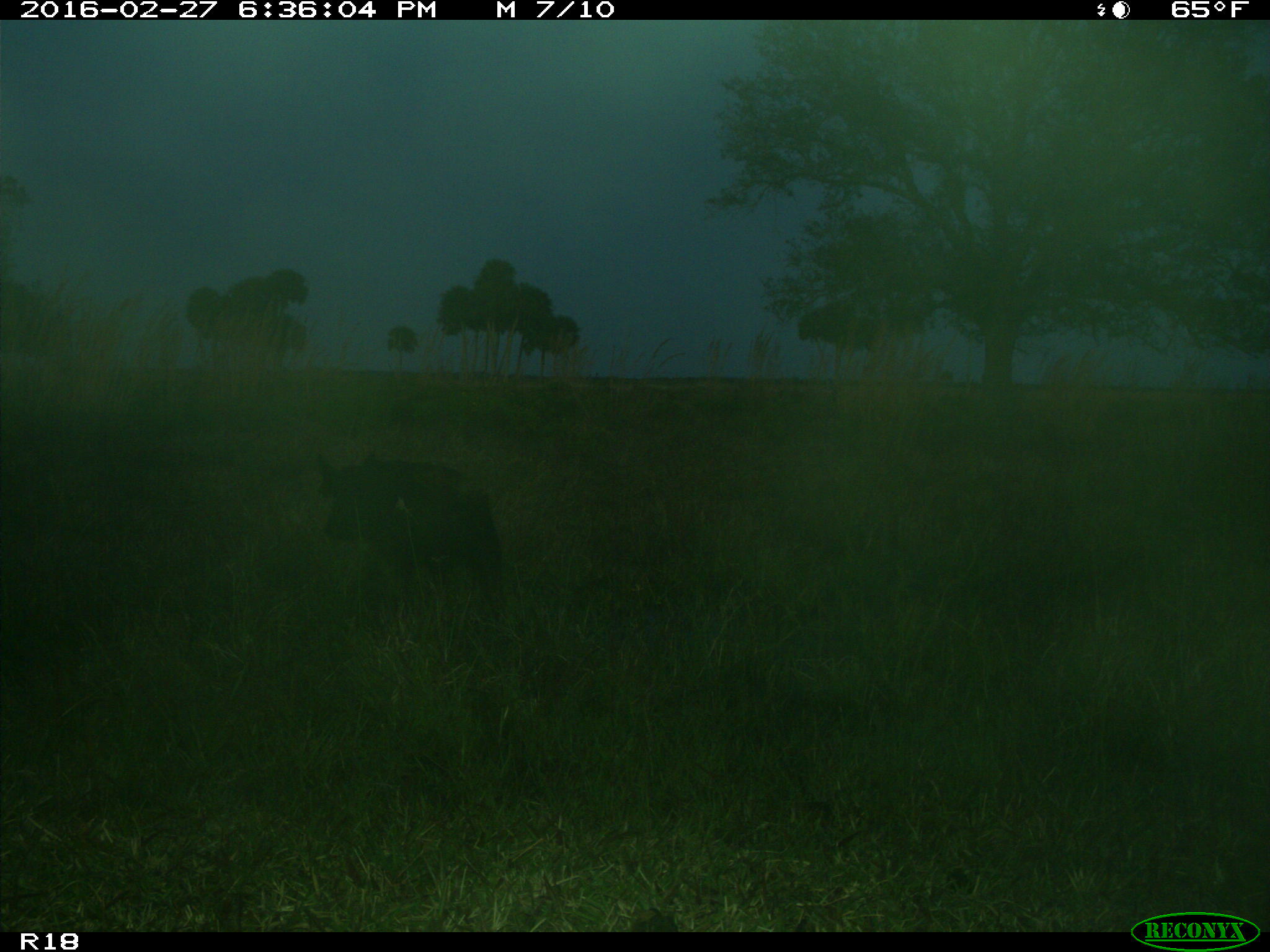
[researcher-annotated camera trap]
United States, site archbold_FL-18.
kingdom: Animalia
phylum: Chordata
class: Mammalia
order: Artiodactyla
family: Suidae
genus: Sus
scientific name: Sus scrofa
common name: wild boar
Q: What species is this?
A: Sus scrofa (wild boar).